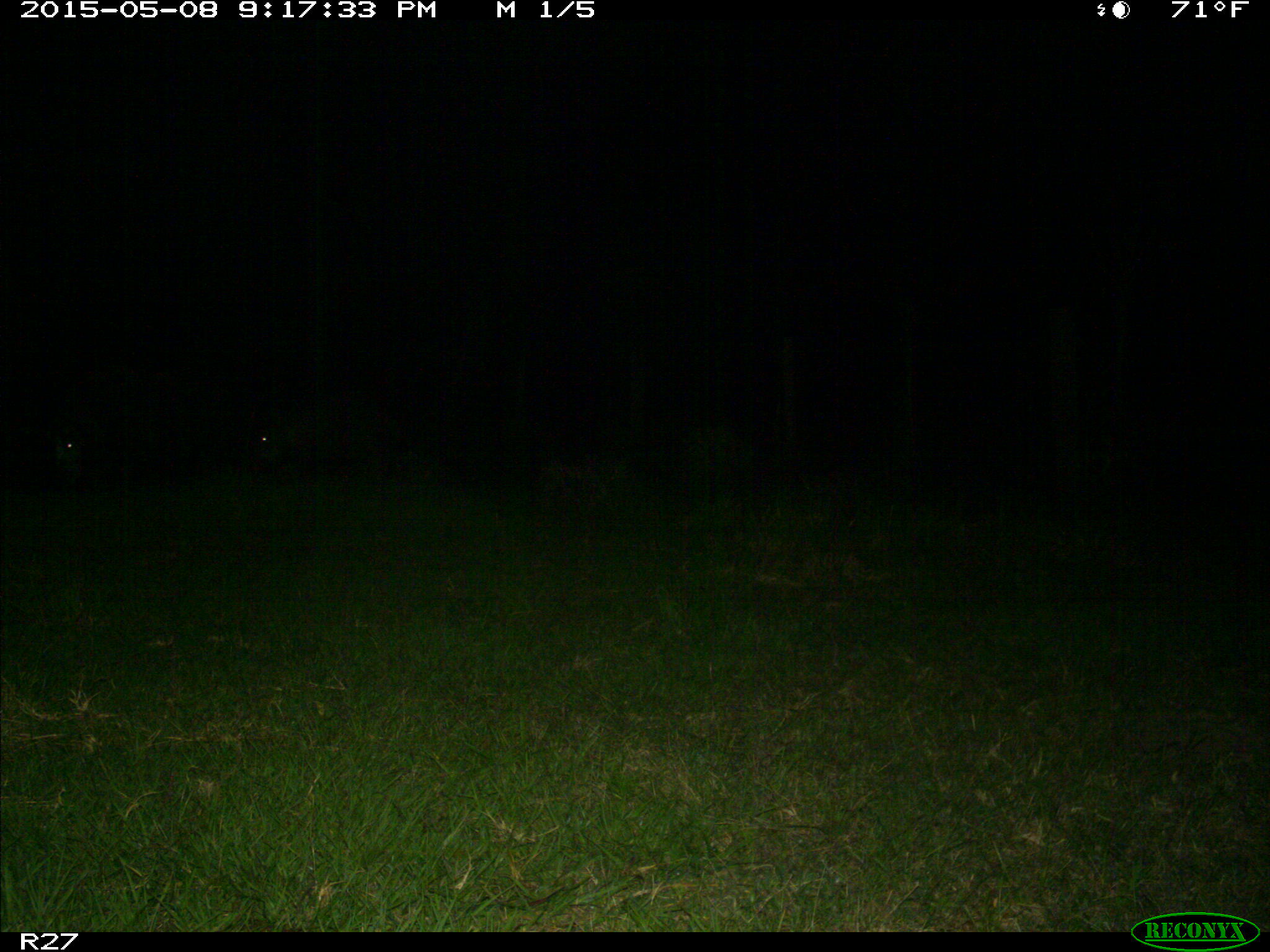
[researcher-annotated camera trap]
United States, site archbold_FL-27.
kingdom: Animalia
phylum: Chordata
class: Mammalia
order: Artiodactyla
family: Suidae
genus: Sus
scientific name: Sus scrofa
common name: wild boar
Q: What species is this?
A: Sus scrofa (wild boar).